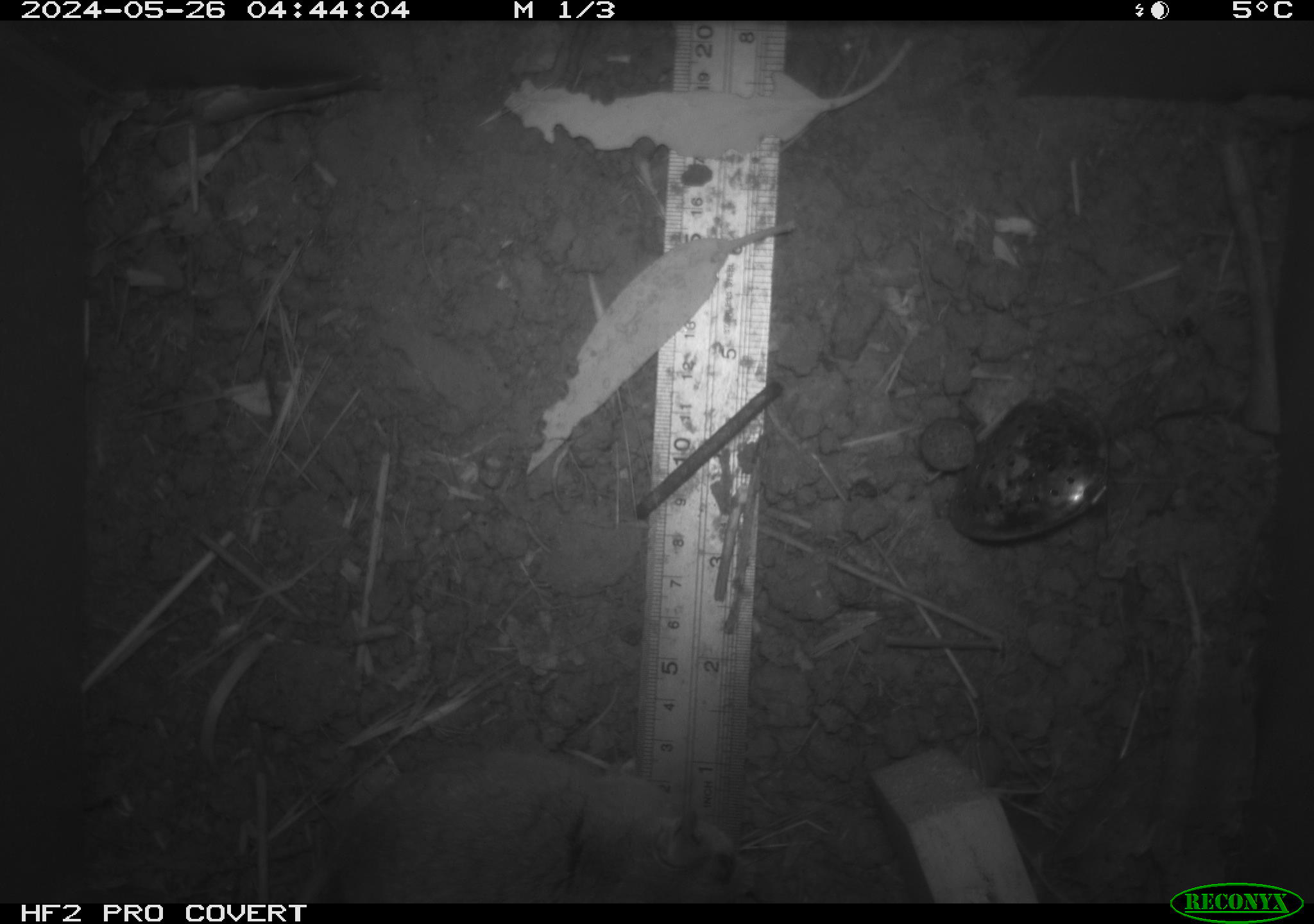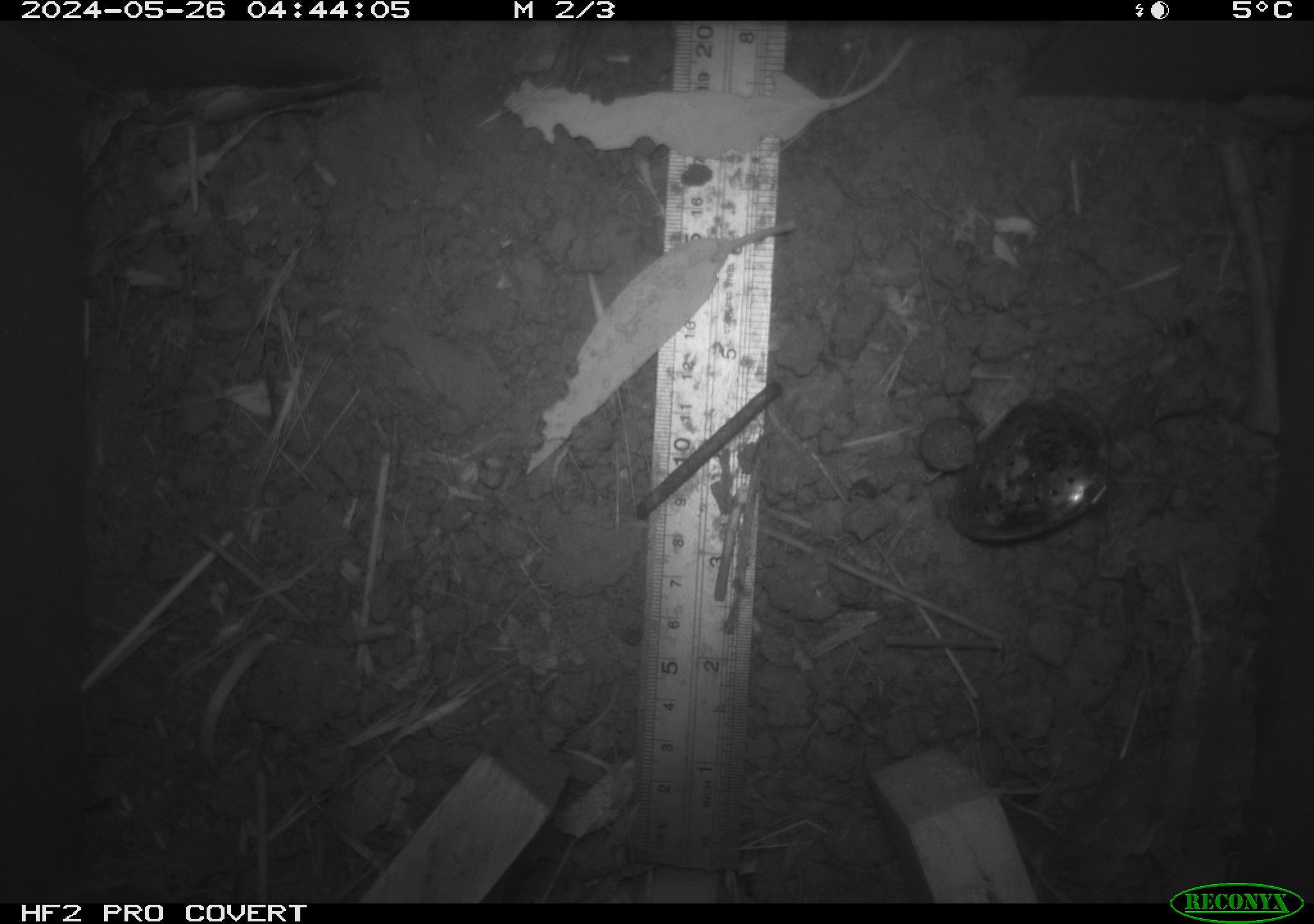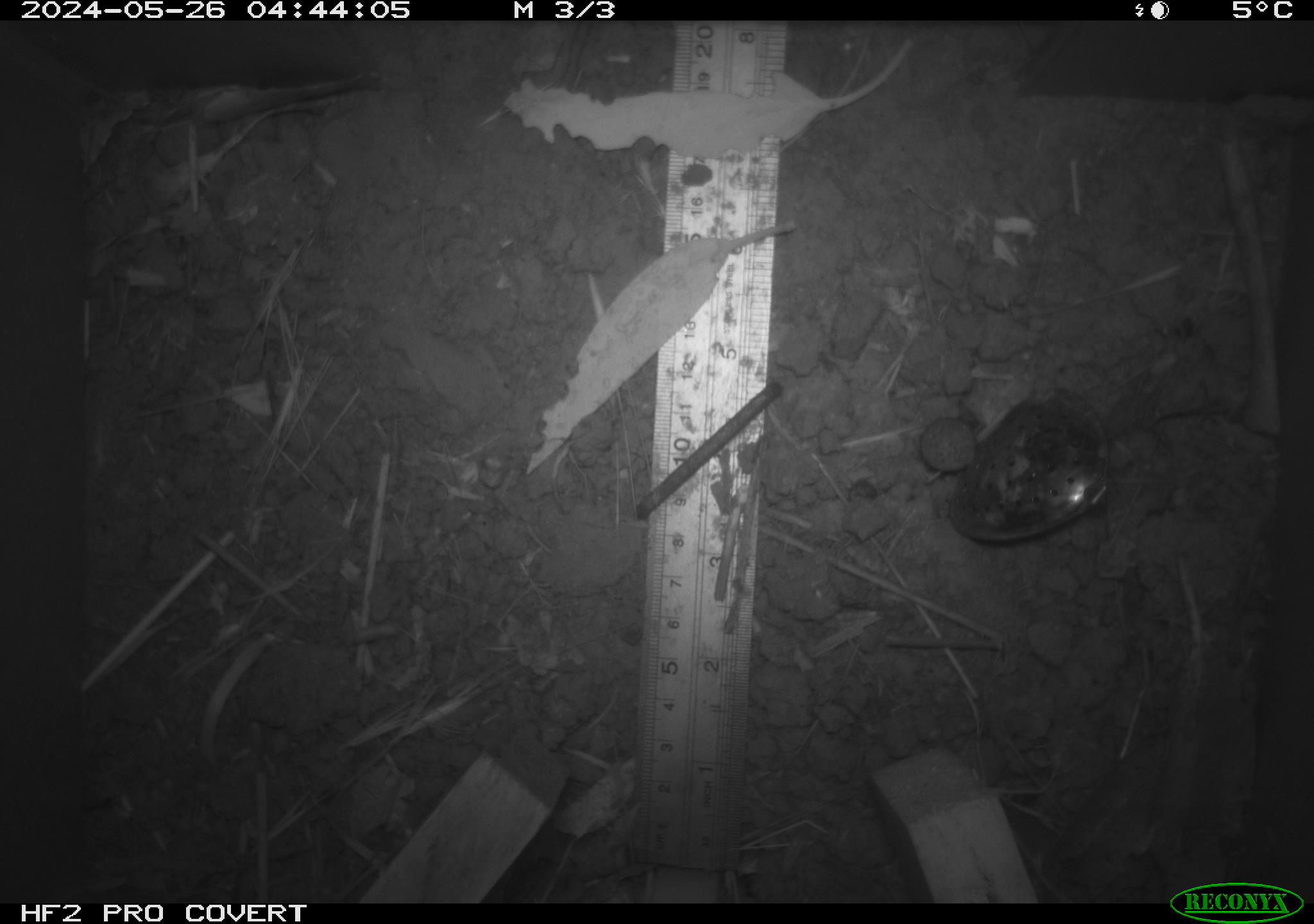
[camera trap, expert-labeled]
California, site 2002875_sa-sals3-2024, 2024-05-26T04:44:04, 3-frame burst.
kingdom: Animalia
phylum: Chordata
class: Mammalia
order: Rodentia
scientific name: Rodentia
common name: rodent